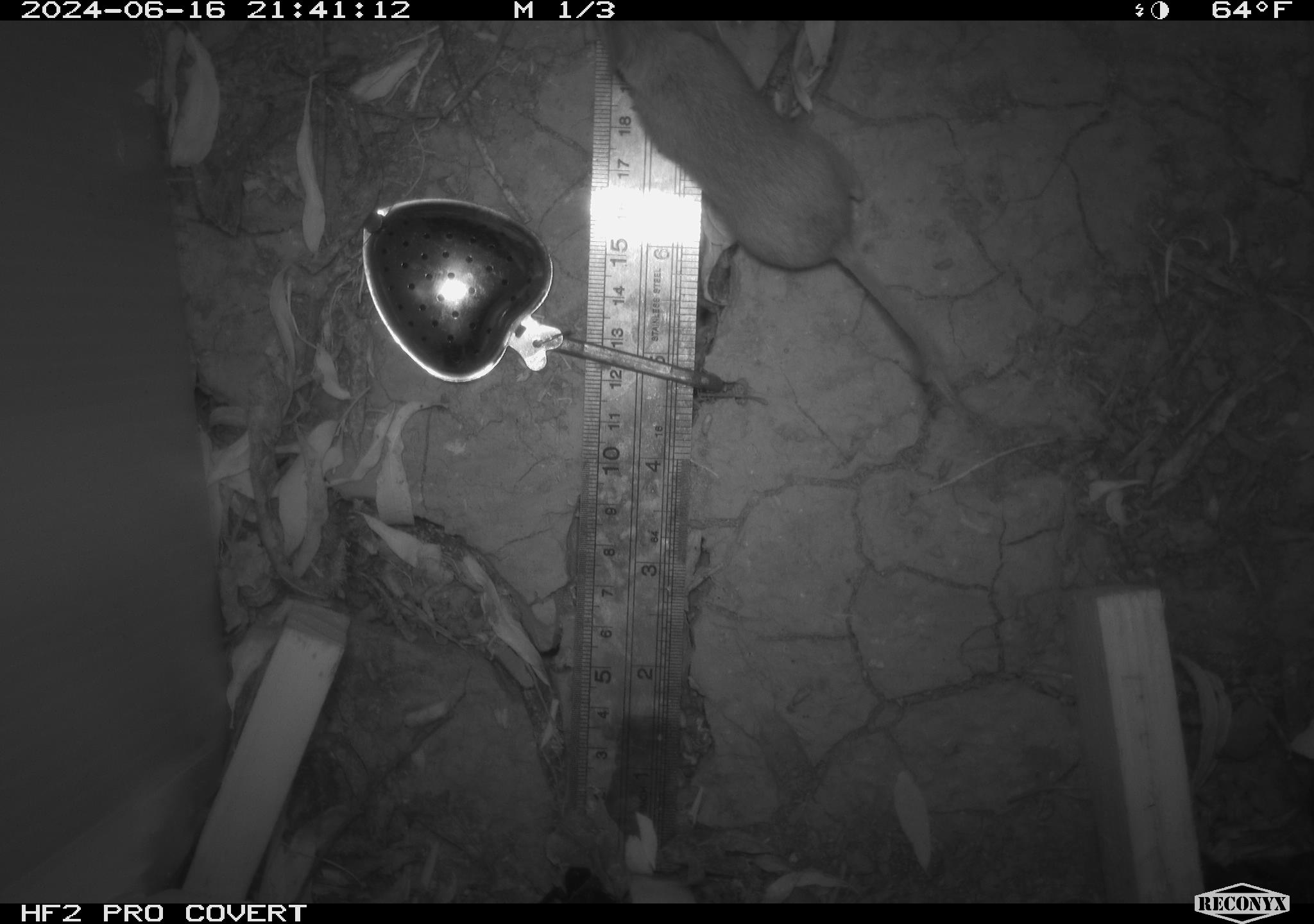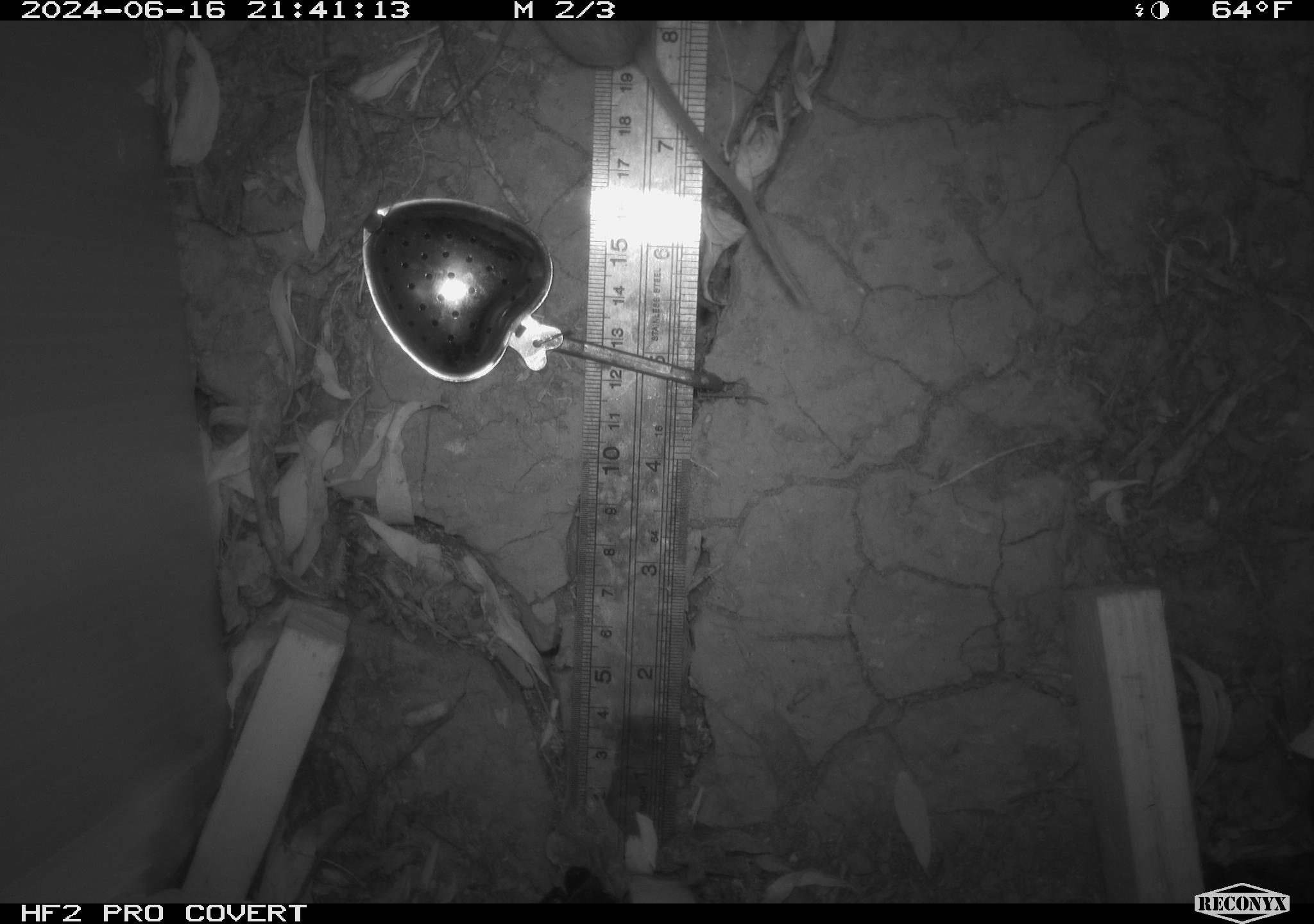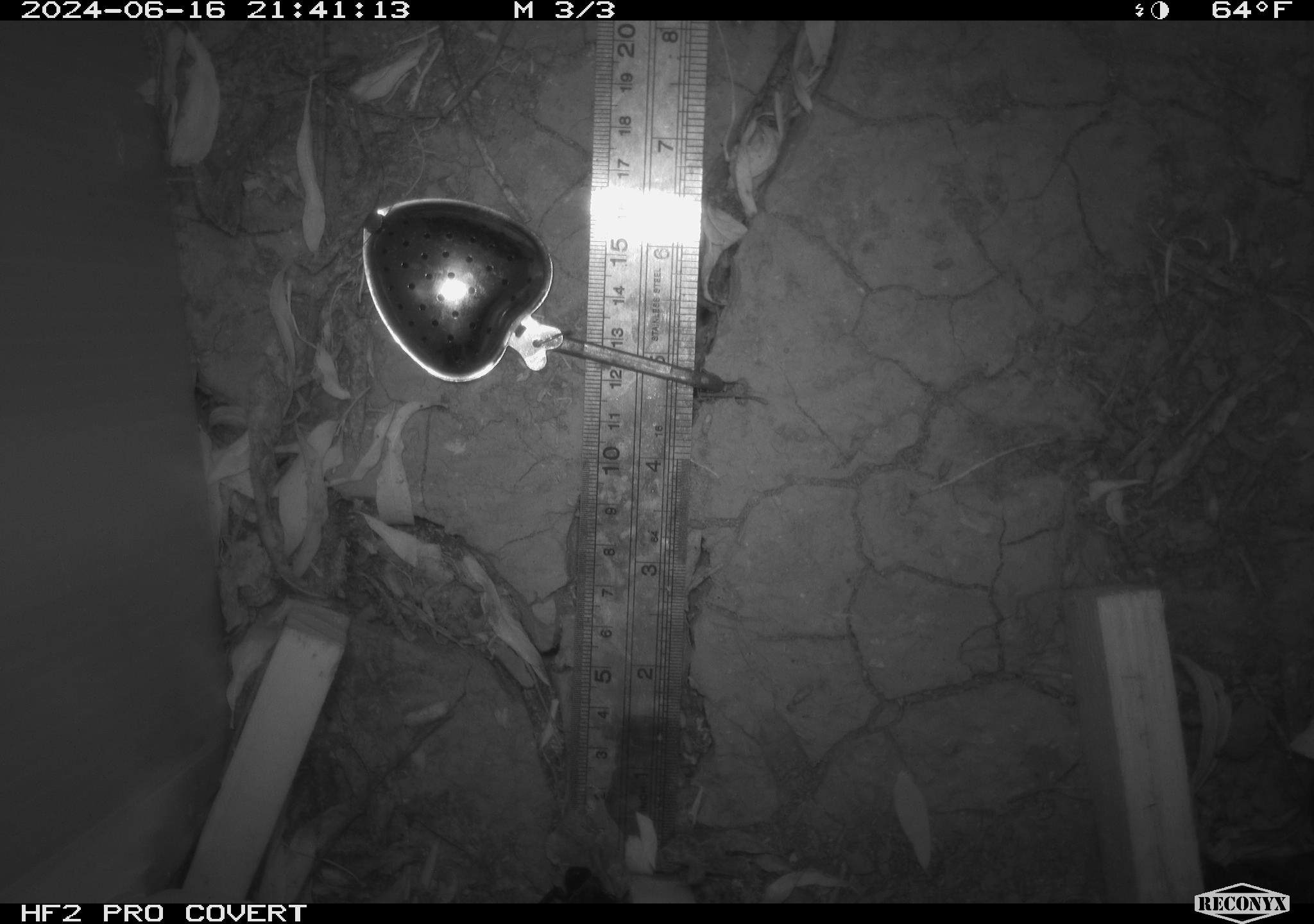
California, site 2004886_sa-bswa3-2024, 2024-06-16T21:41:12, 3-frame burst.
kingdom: Animalia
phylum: Chordata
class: Mammalia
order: Rodentia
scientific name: Rodentia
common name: mouse species